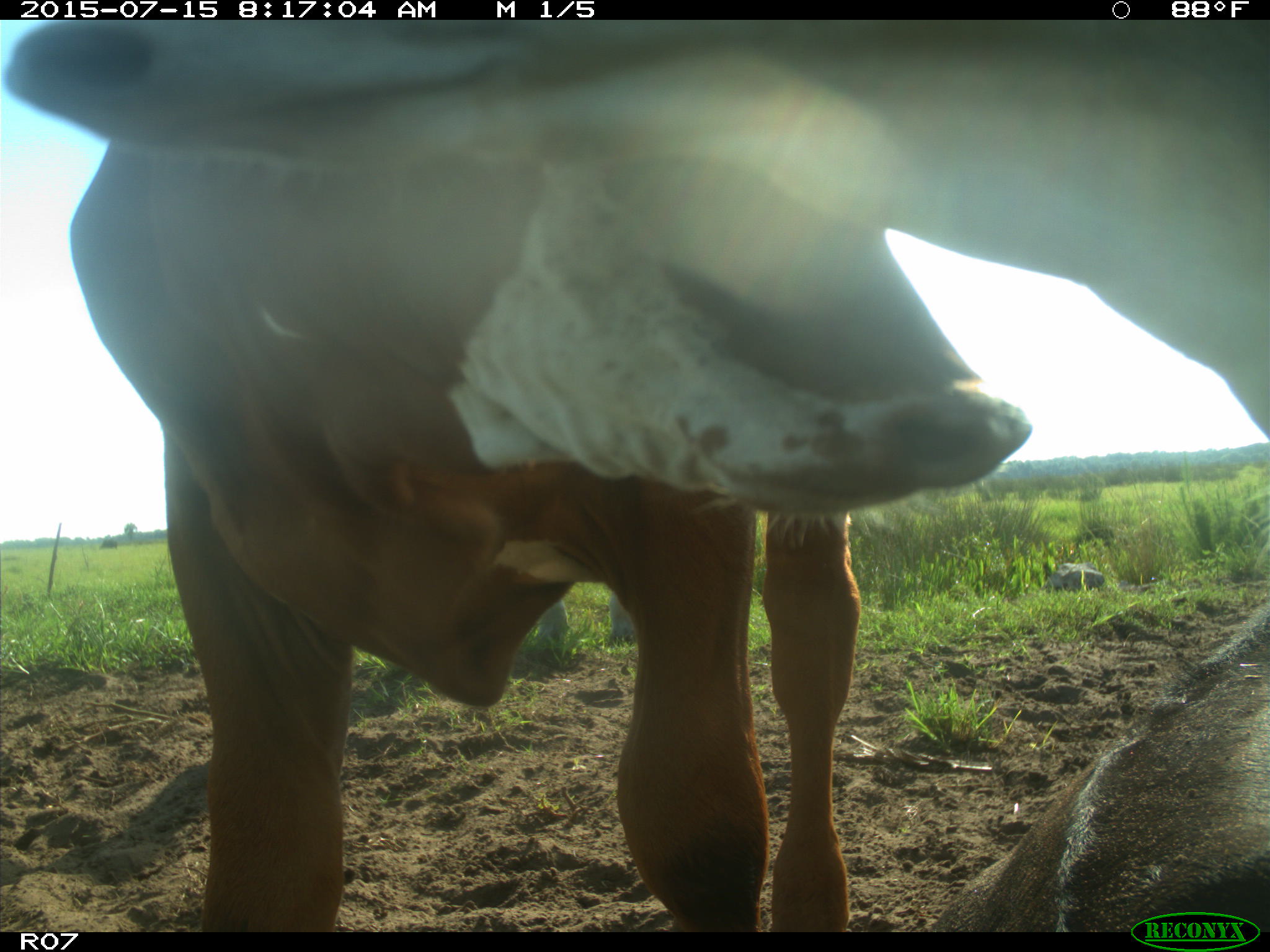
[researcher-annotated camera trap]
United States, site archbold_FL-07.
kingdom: Animalia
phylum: Chordata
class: Mammalia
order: Artiodactyla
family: Bovidae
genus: Bos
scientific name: Bos taurus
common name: domestic cow